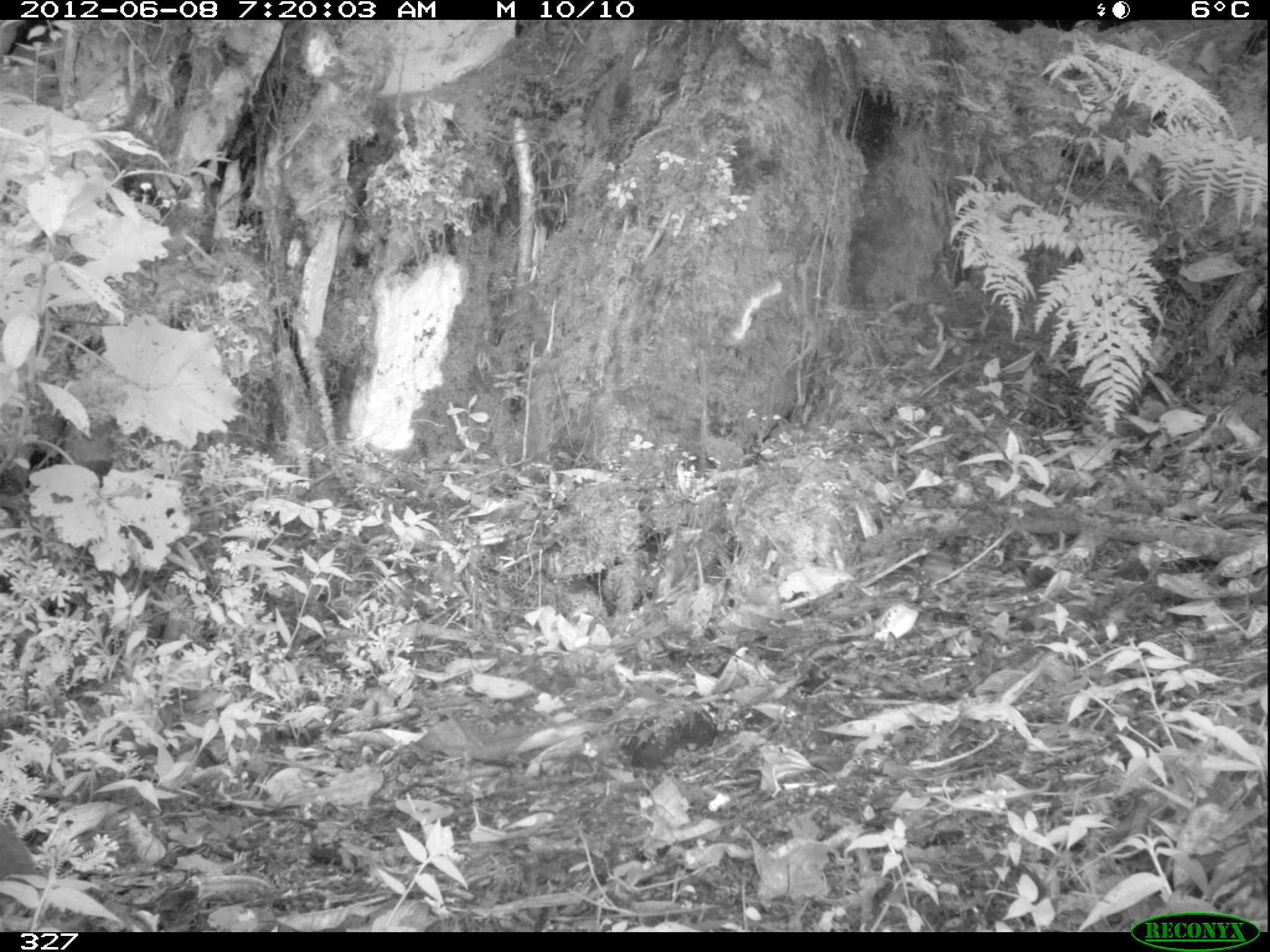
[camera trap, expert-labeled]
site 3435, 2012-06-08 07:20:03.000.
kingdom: Animalia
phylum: Chordata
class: Aves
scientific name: Aves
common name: bird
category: unknown bird